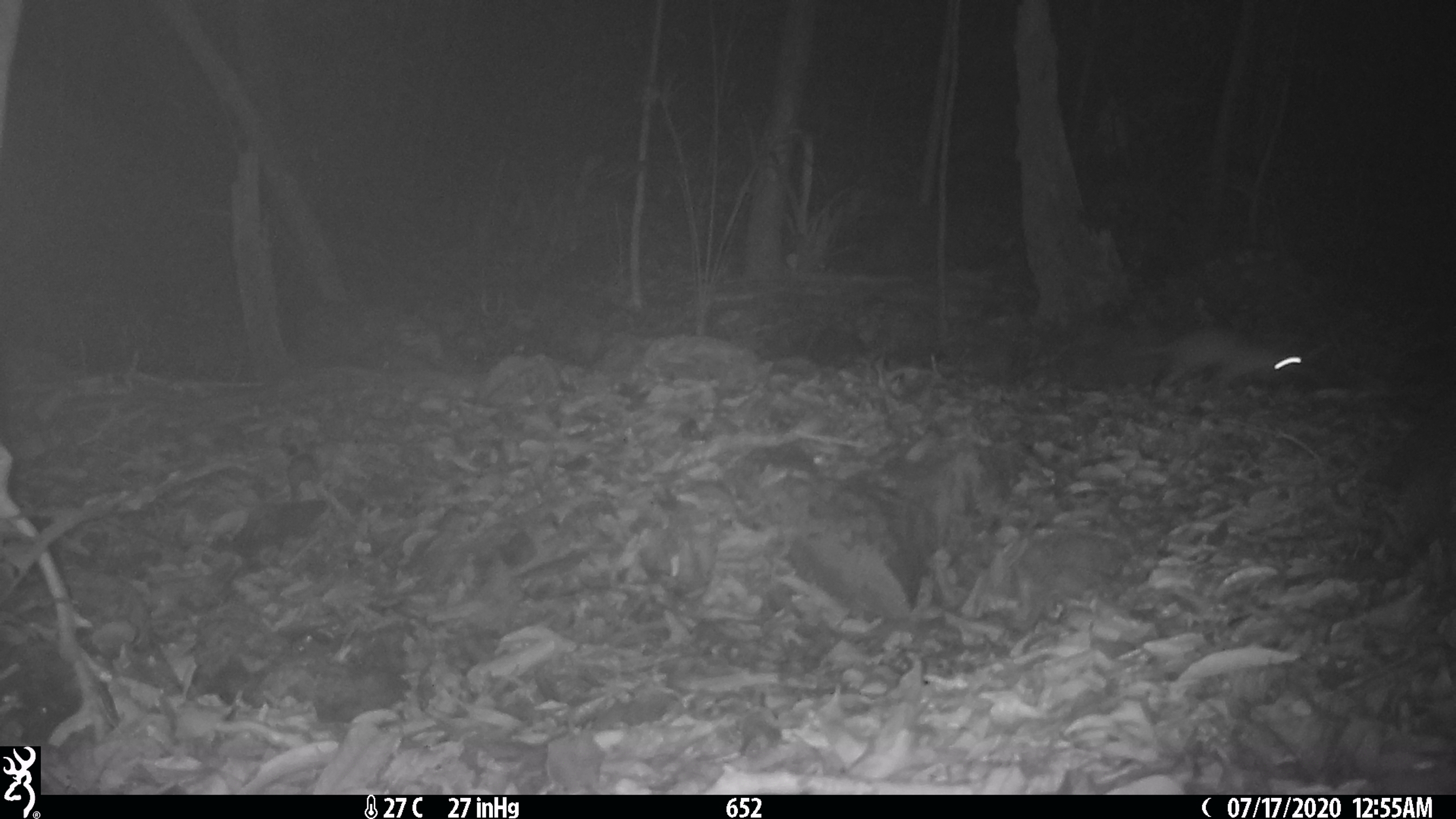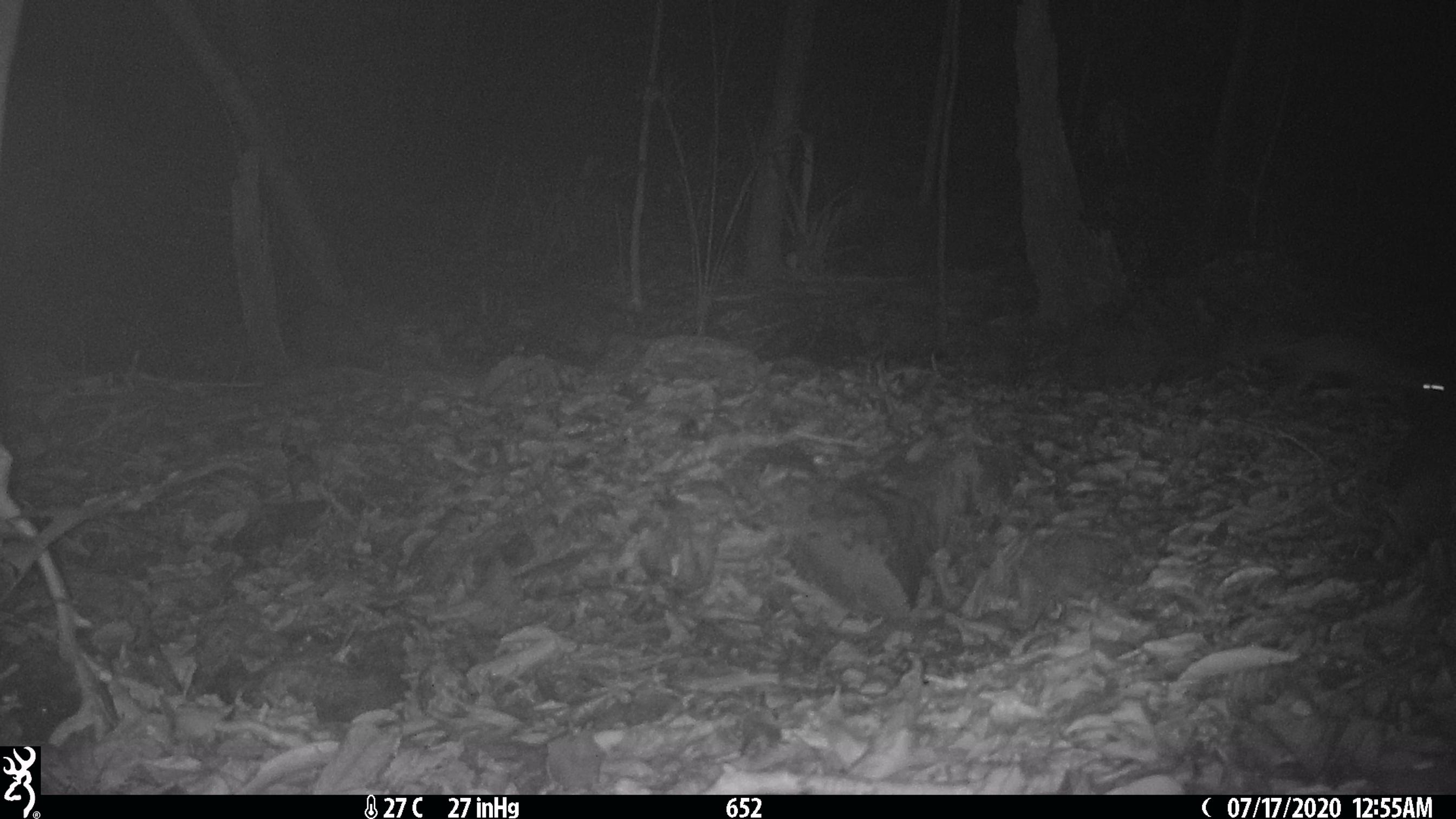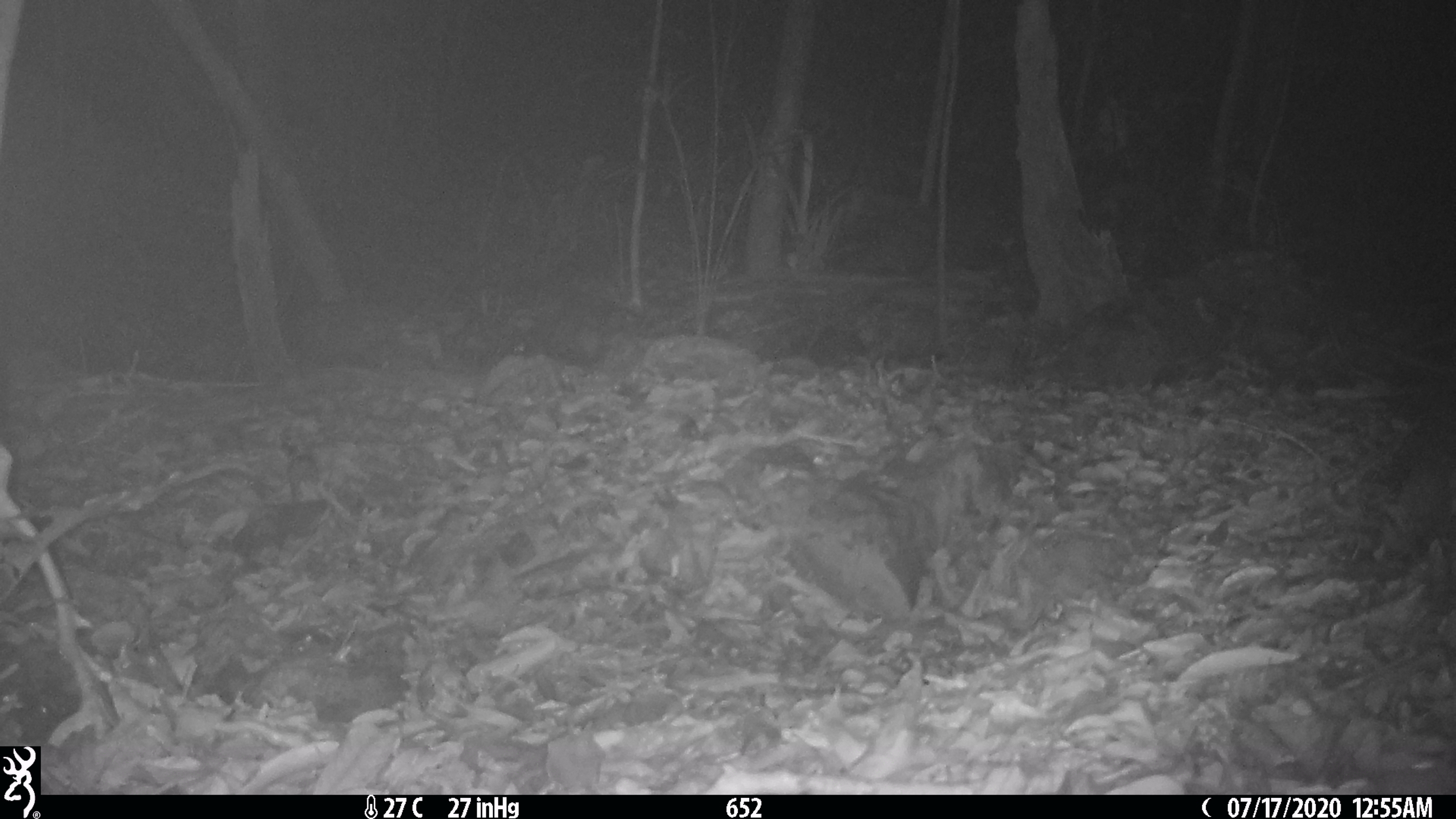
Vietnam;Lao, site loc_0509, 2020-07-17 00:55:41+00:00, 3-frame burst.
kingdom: Animalia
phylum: Chordata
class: Mammalia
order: Rodentia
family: Muridae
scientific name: Muridae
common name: old-world mice and rats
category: unidentified murid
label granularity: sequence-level